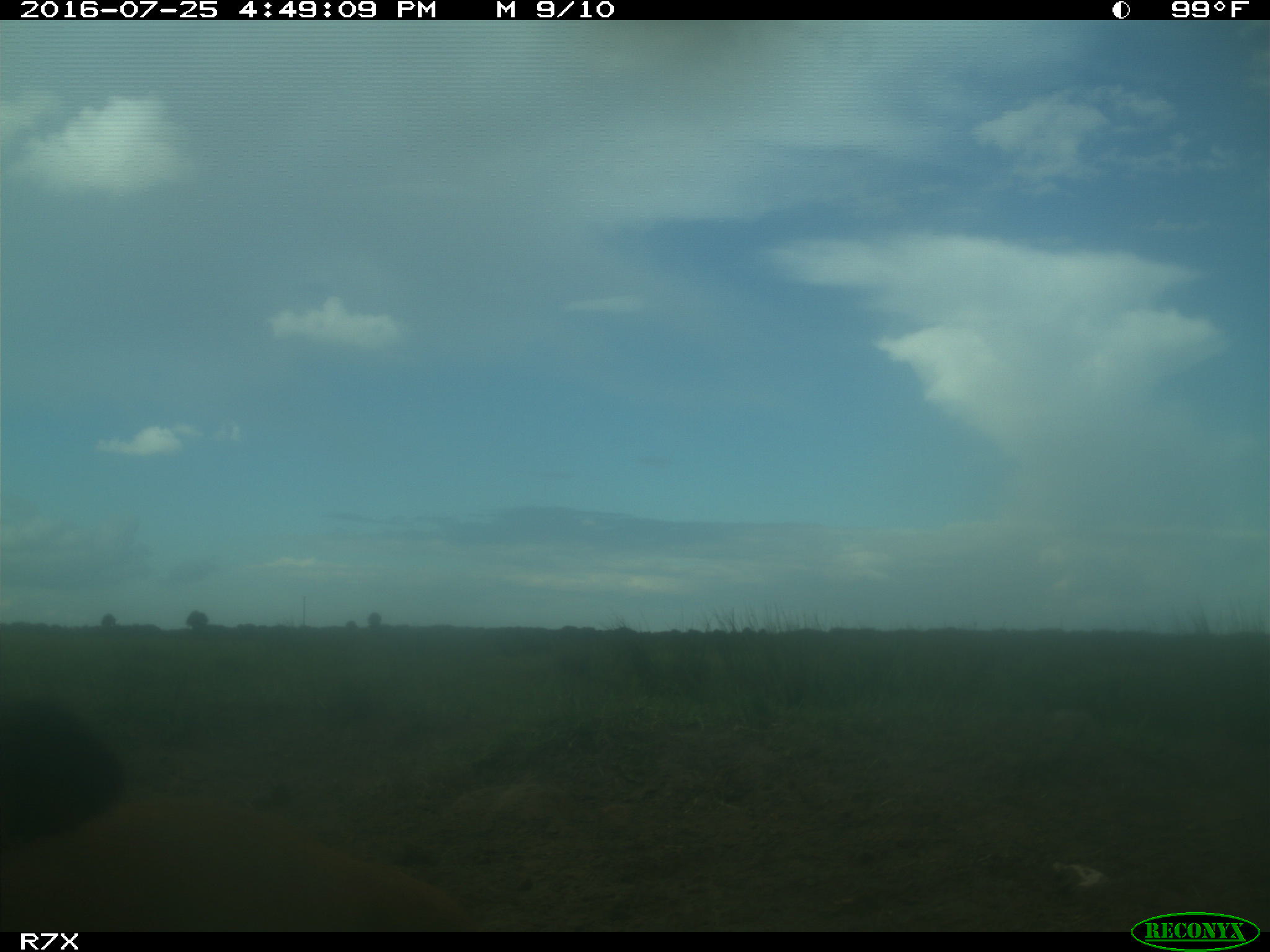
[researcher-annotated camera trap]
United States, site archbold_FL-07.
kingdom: Animalia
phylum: Chordata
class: Mammalia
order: Artiodactyla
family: Bovidae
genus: Bos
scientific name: Bos taurus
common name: domestic cow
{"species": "Bos taurus (domestic cow)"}